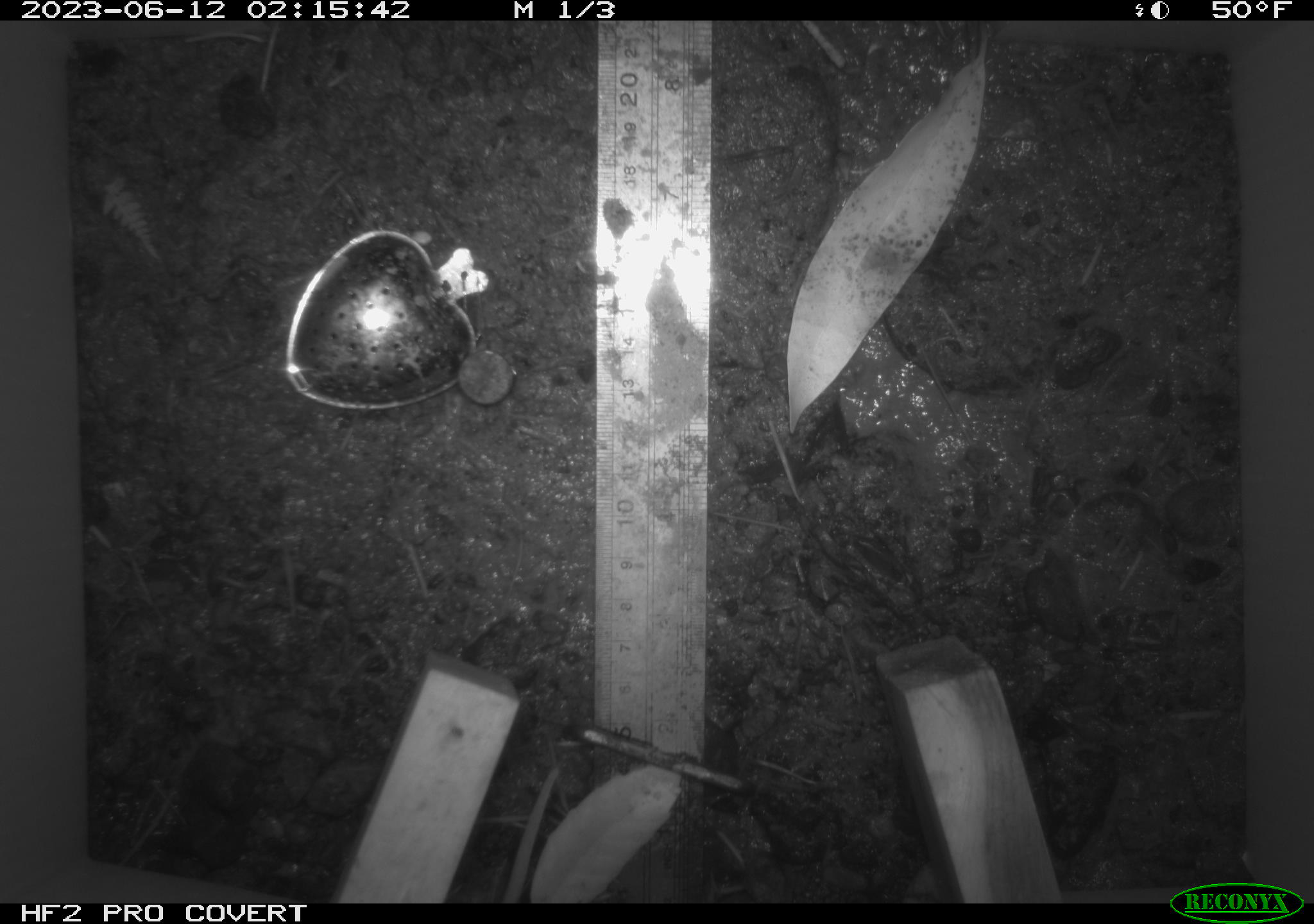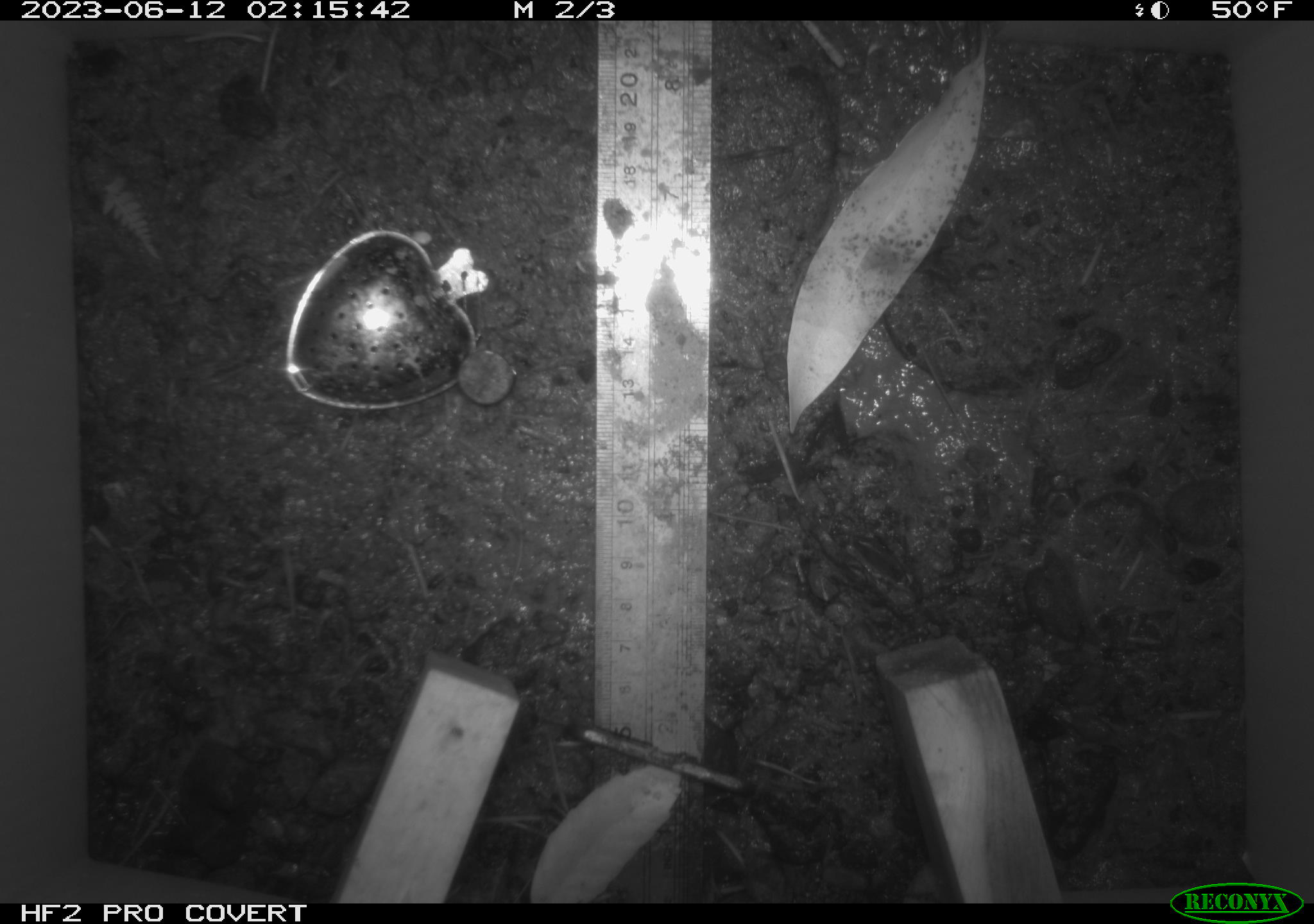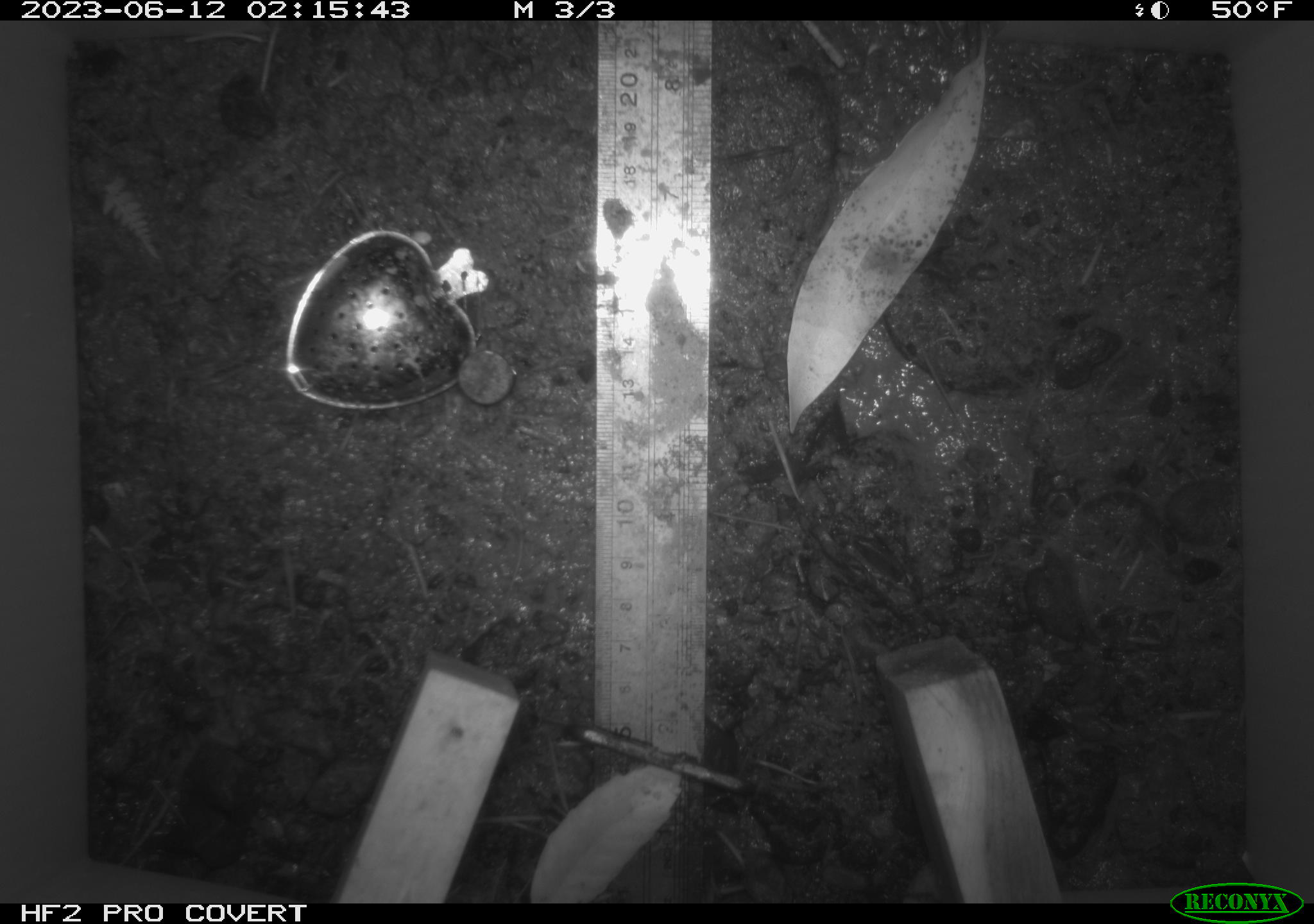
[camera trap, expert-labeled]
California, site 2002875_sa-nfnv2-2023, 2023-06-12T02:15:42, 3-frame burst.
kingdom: Animalia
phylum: Chordata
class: Mammalia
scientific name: Mammalia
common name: small mammal